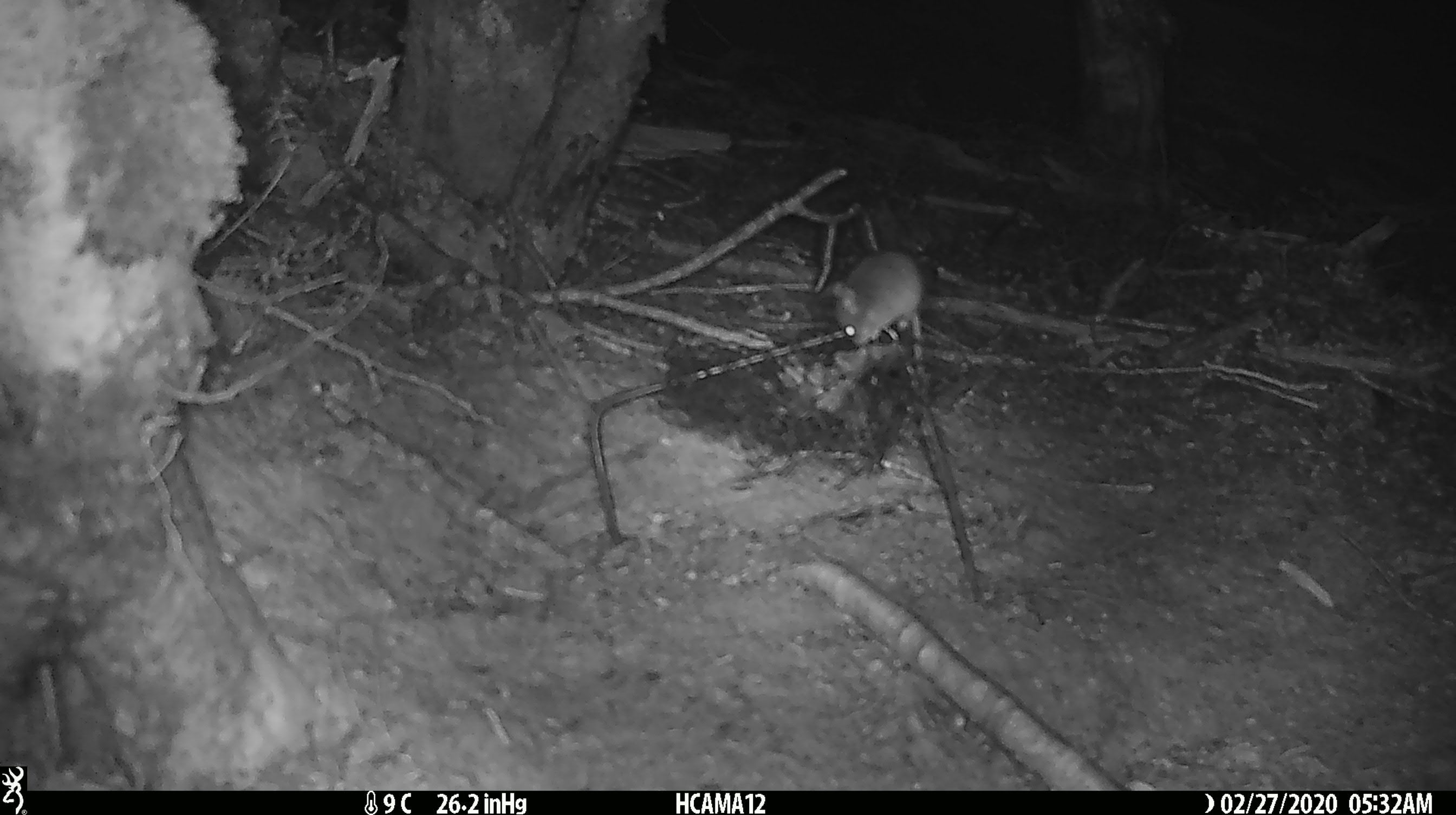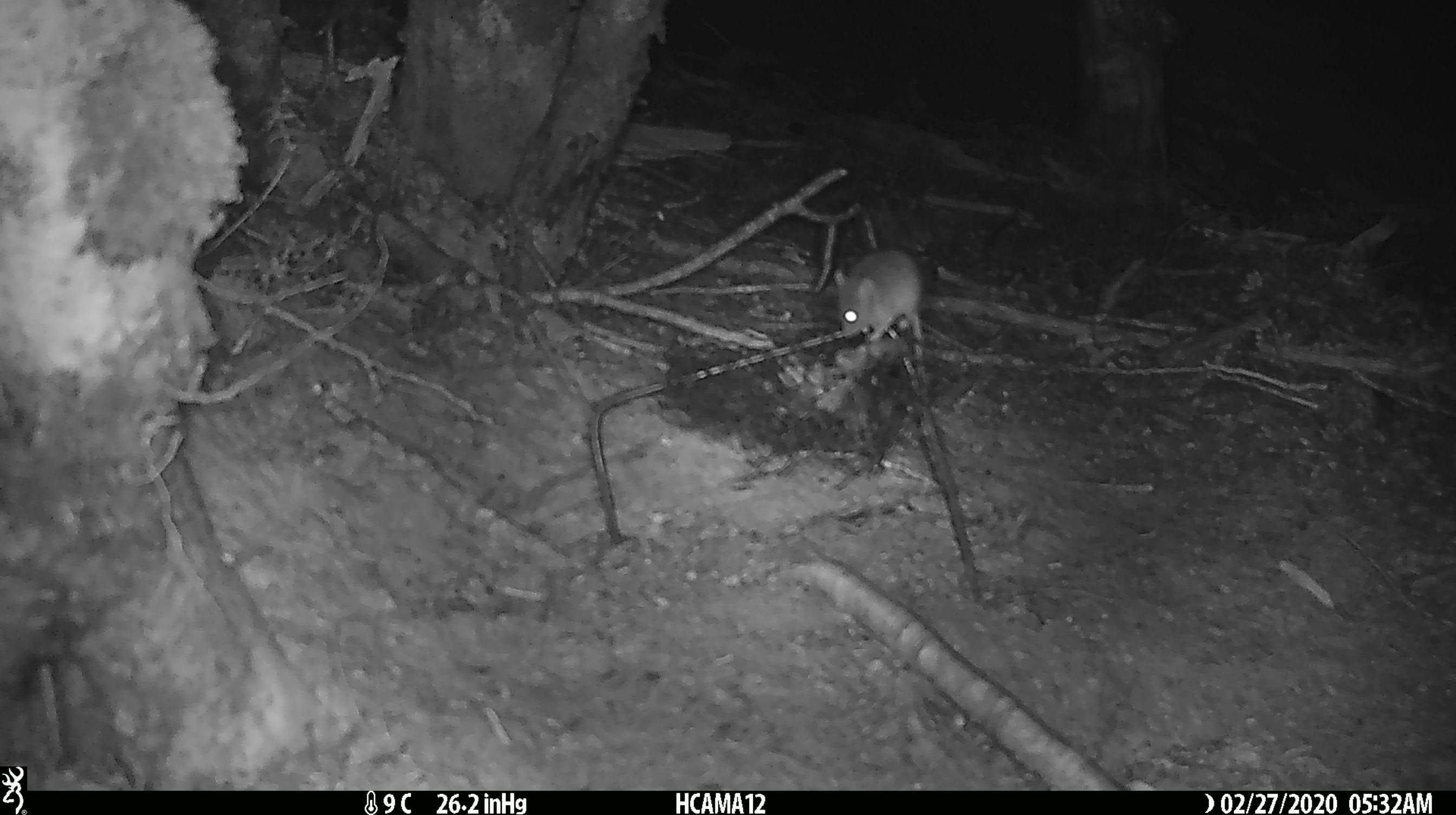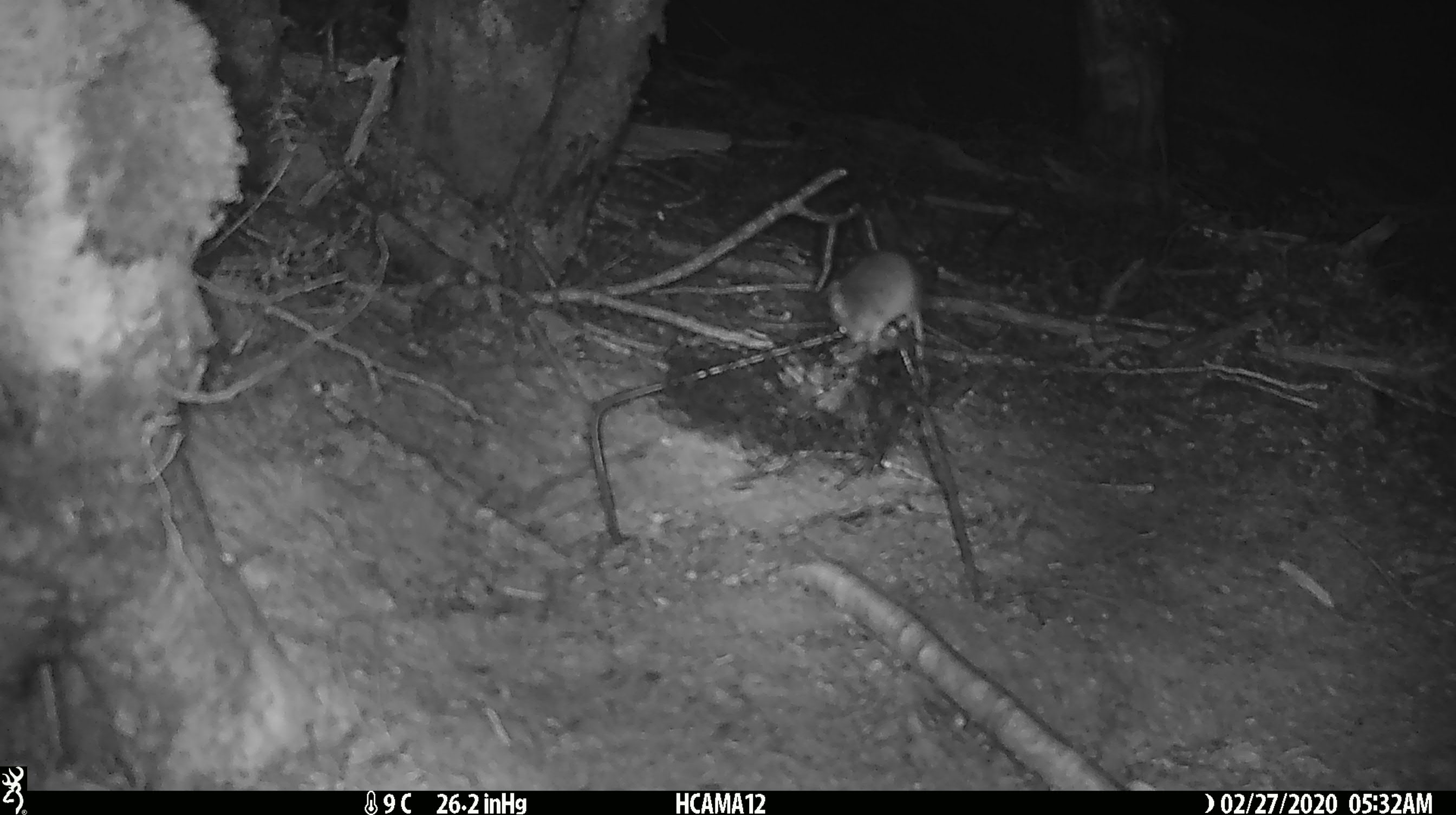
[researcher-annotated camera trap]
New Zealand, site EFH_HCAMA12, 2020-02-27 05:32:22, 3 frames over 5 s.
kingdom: Animalia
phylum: Chordata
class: Mammalia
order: Rodentia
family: Muridae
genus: Mus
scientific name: Mus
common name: mouse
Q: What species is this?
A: Mouse (Mus).